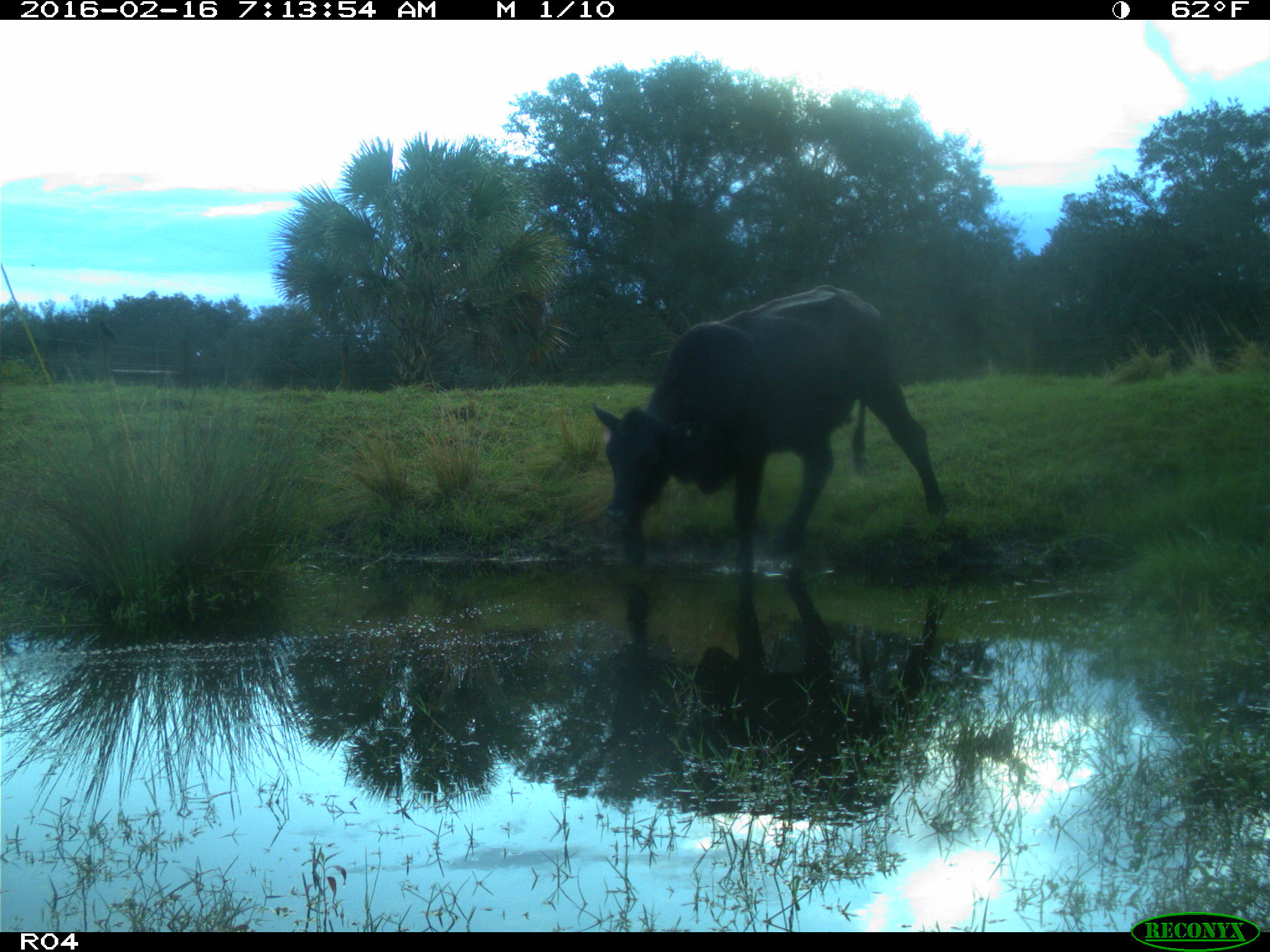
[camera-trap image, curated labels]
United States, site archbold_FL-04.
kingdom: Animalia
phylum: Chordata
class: Mammalia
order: Artiodactyla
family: Bovidae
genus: Bos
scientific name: Bos taurus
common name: domestic cow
Bos taurus (domestic cow).